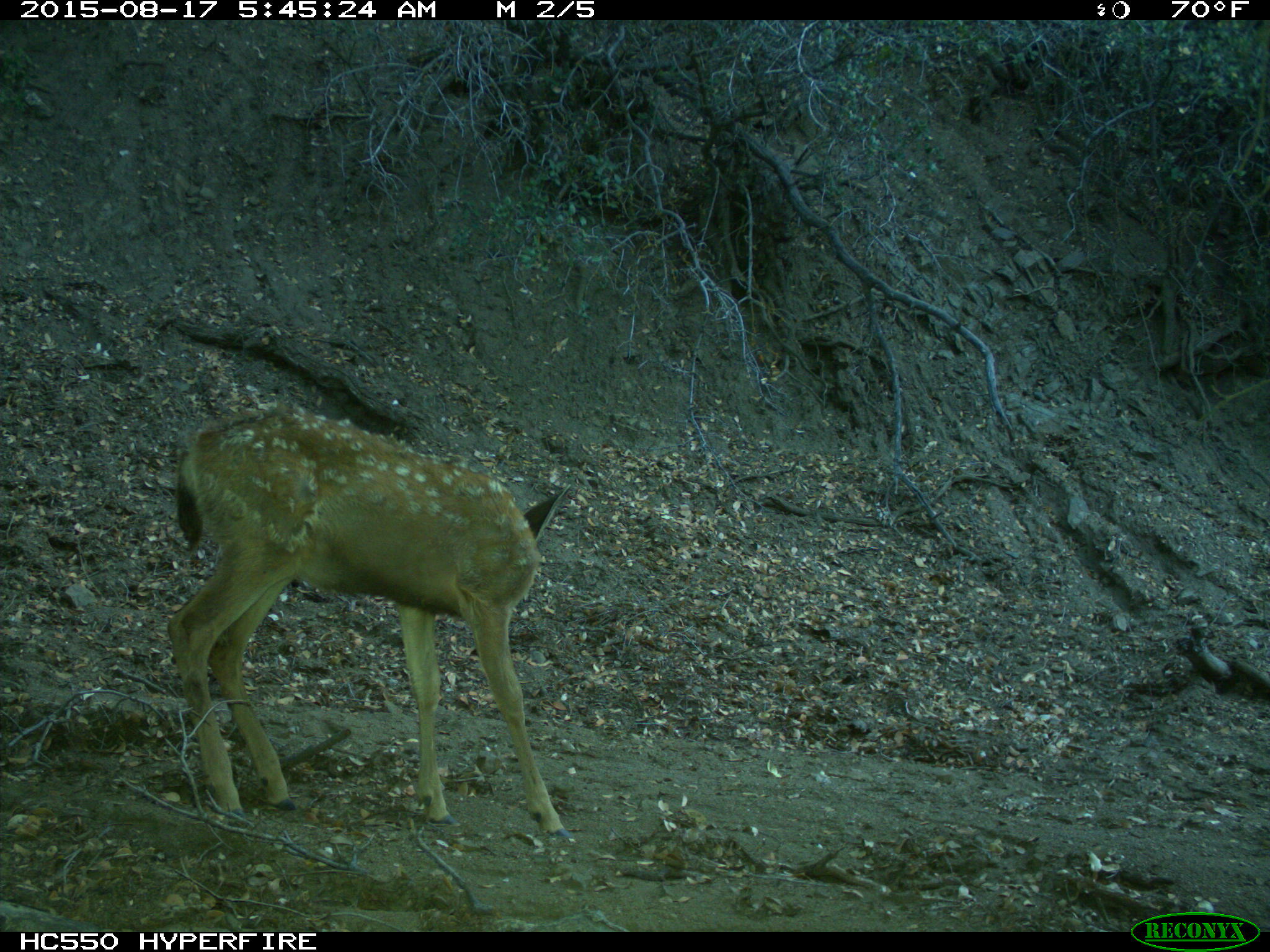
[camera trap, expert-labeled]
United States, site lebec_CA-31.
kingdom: Animalia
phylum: Chordata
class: Mammalia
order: Artiodactyla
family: Cervidae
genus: Odocoileus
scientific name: Odocoileus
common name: deer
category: unidentified deer